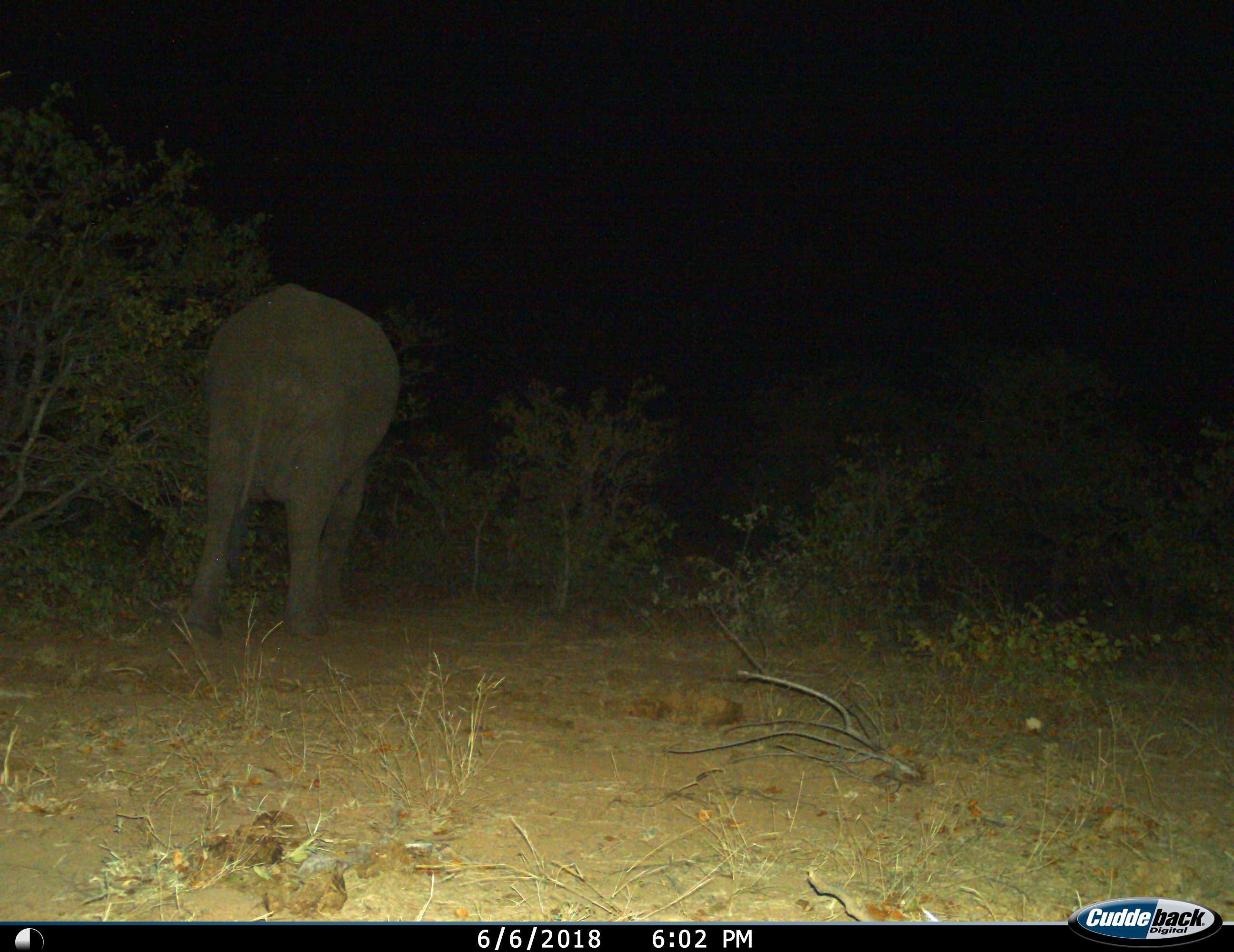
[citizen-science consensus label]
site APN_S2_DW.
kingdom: Animalia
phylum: Chordata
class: Mammalia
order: Proboscidea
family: Elephantidae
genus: Loxodonta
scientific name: Loxodonta africana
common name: african bush elephant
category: elephant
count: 1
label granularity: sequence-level